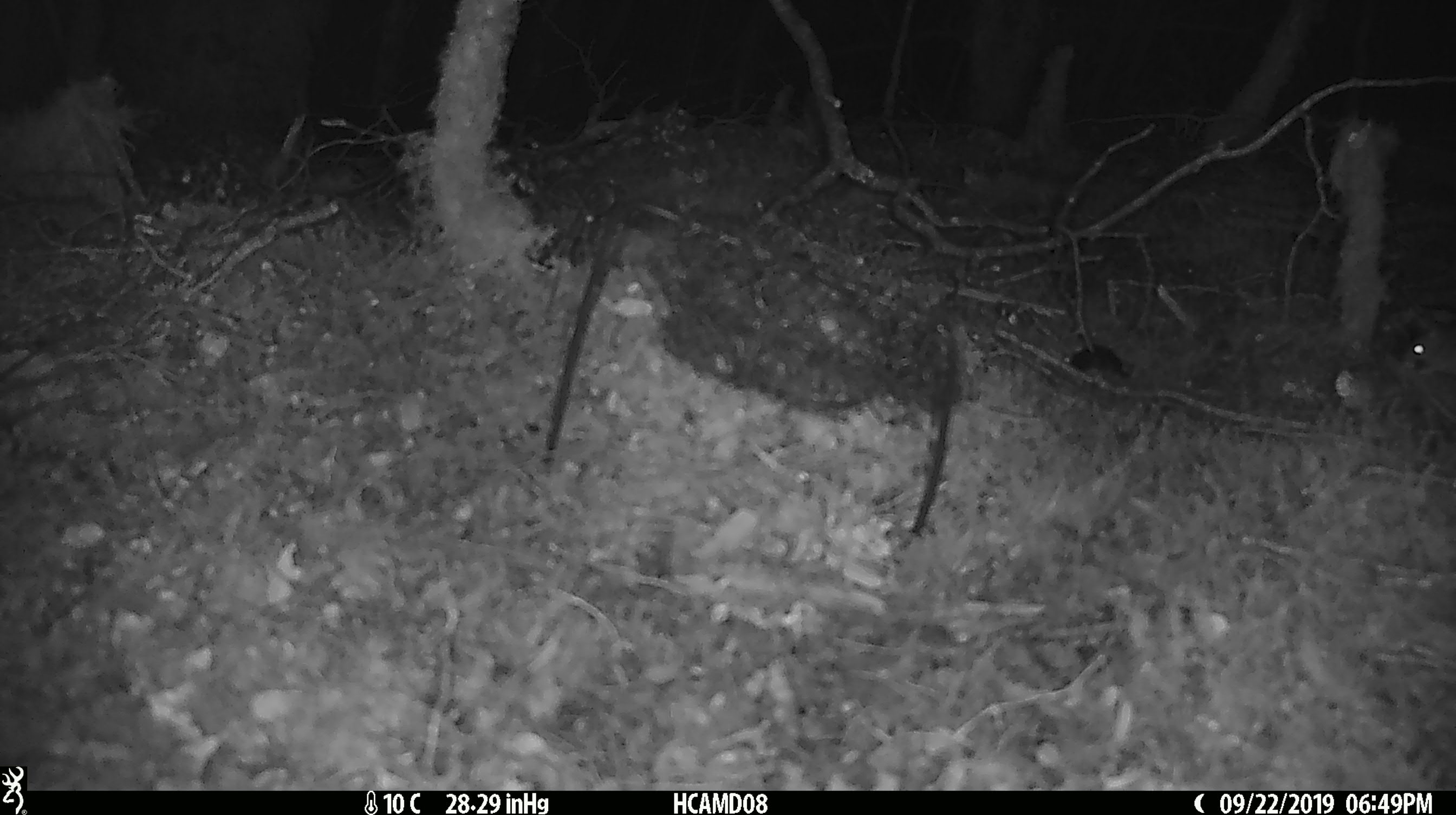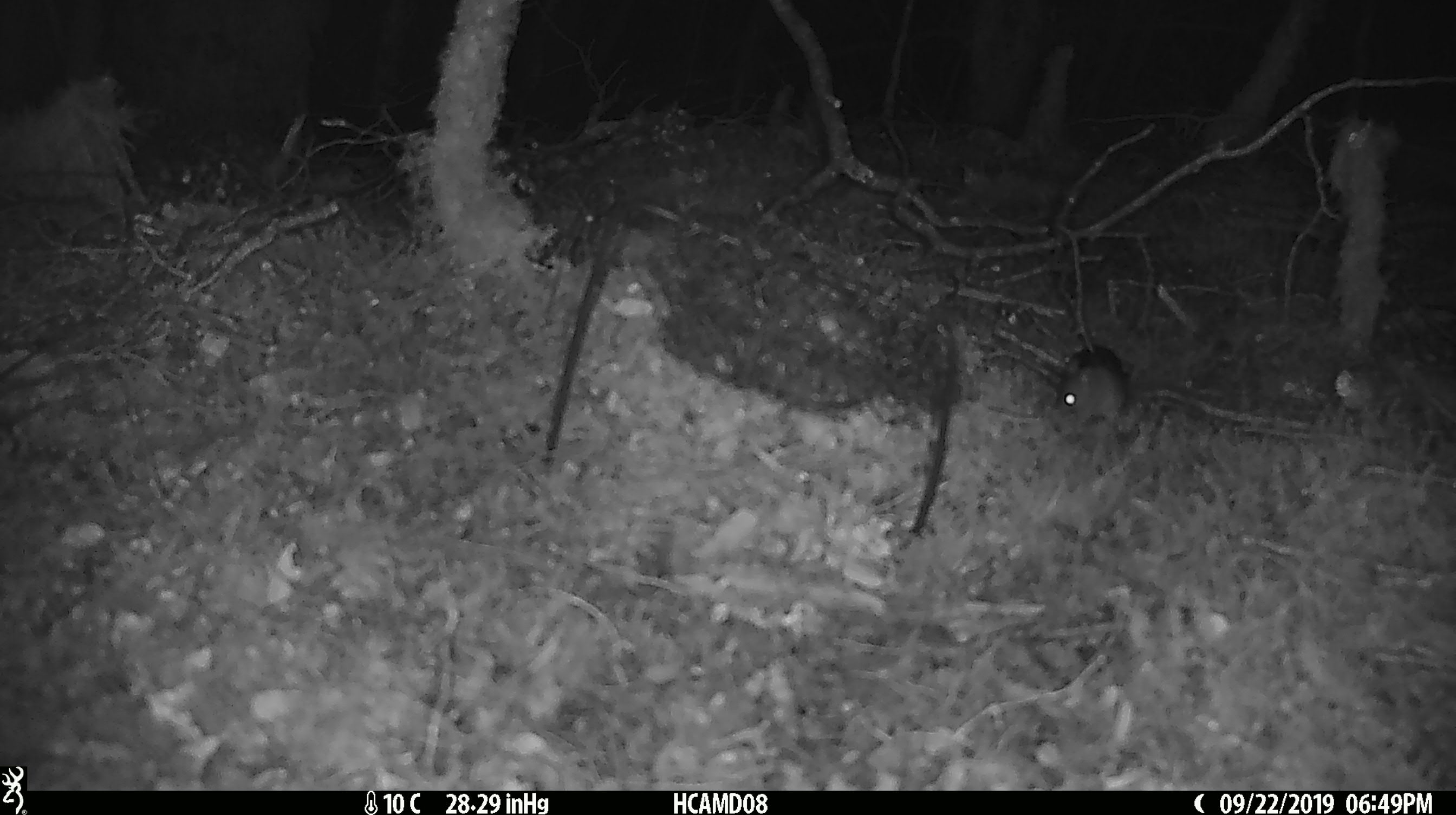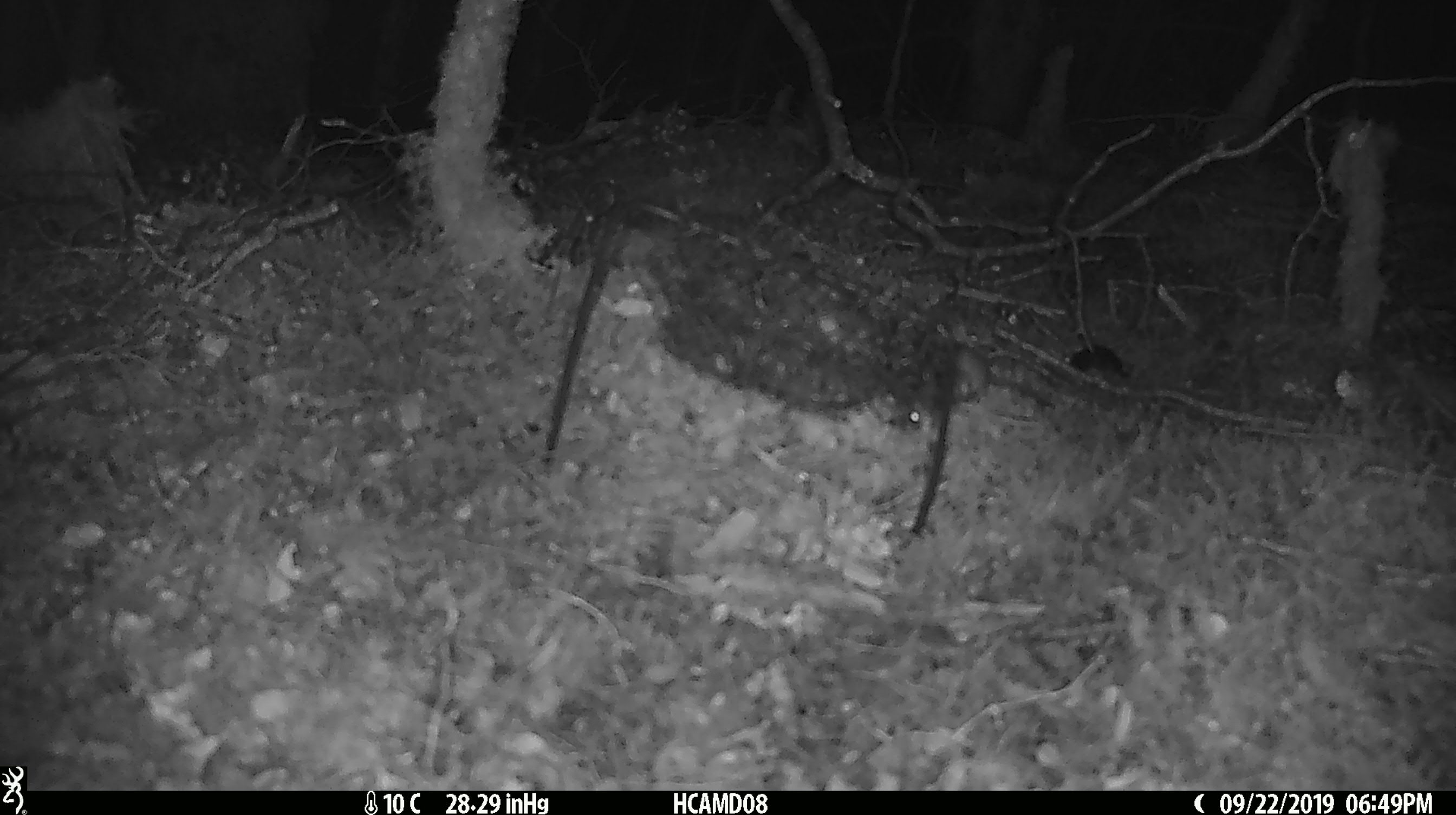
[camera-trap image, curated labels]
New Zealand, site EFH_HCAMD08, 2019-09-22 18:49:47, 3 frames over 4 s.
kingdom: Animalia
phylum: Chordata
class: Mammalia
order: Rodentia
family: Muridae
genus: Mus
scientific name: Mus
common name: mouse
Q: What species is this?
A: Mouse (Mus).